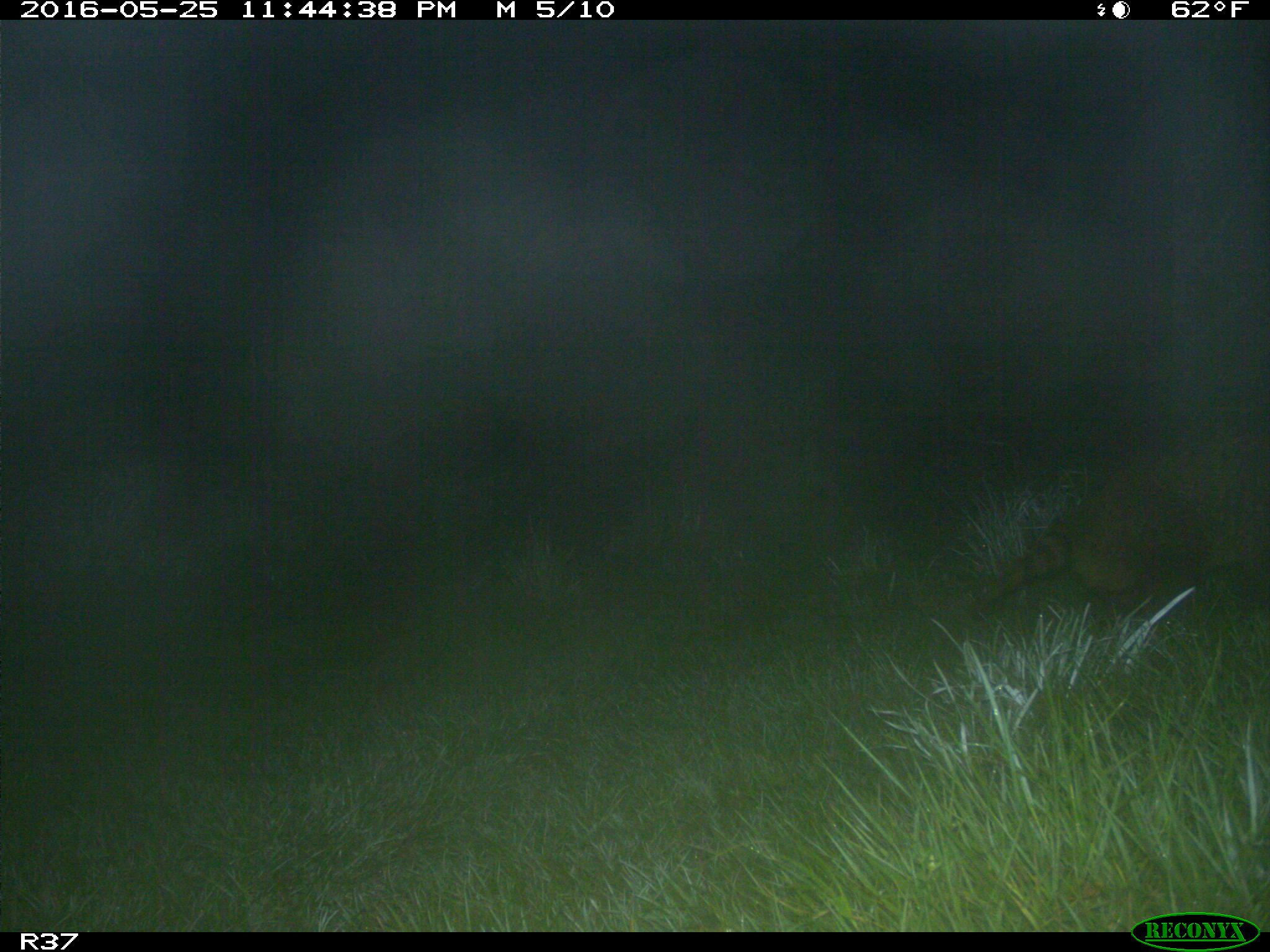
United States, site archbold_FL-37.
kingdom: Animalia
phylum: Chordata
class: Mammalia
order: Carnivora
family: Procyonidae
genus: Procyon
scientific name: Procyon lotor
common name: common raccoon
Procyon lotor (common raccoon).